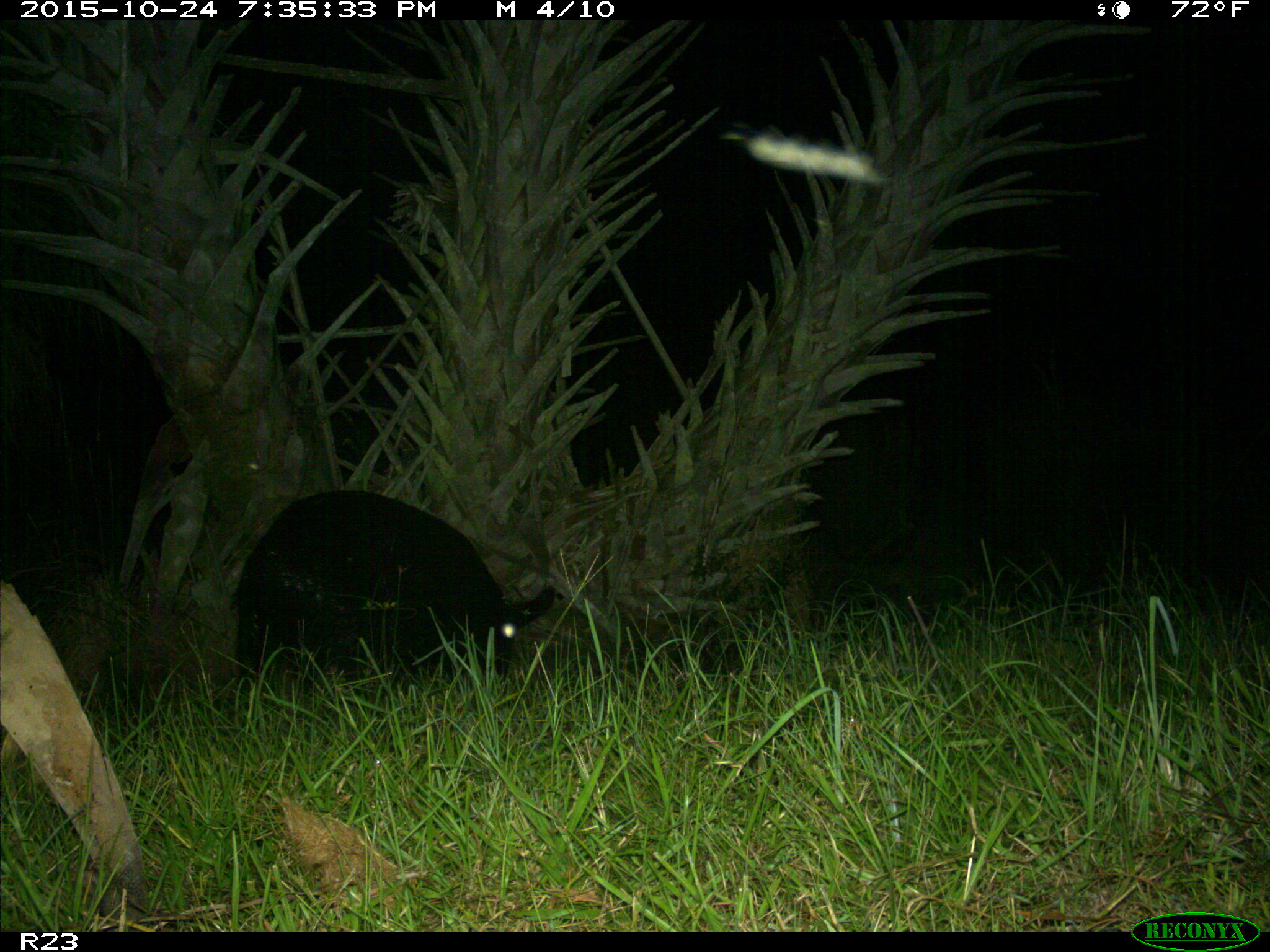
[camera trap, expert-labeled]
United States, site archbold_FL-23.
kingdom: Animalia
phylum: Chordata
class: Mammalia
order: Artiodactyla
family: Suidae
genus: Sus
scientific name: Sus scrofa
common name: wild boar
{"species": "Sus scrofa (wild boar)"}